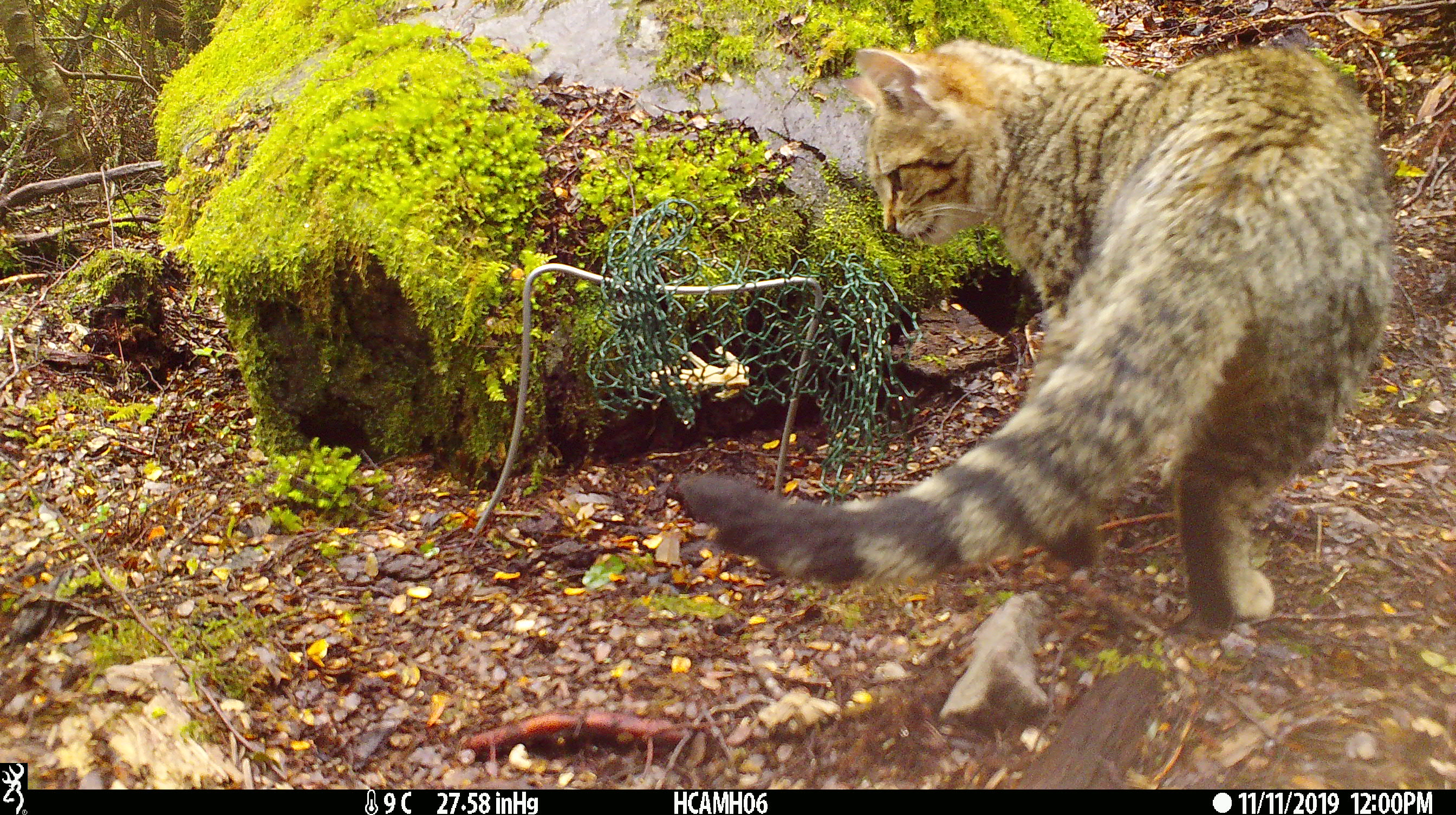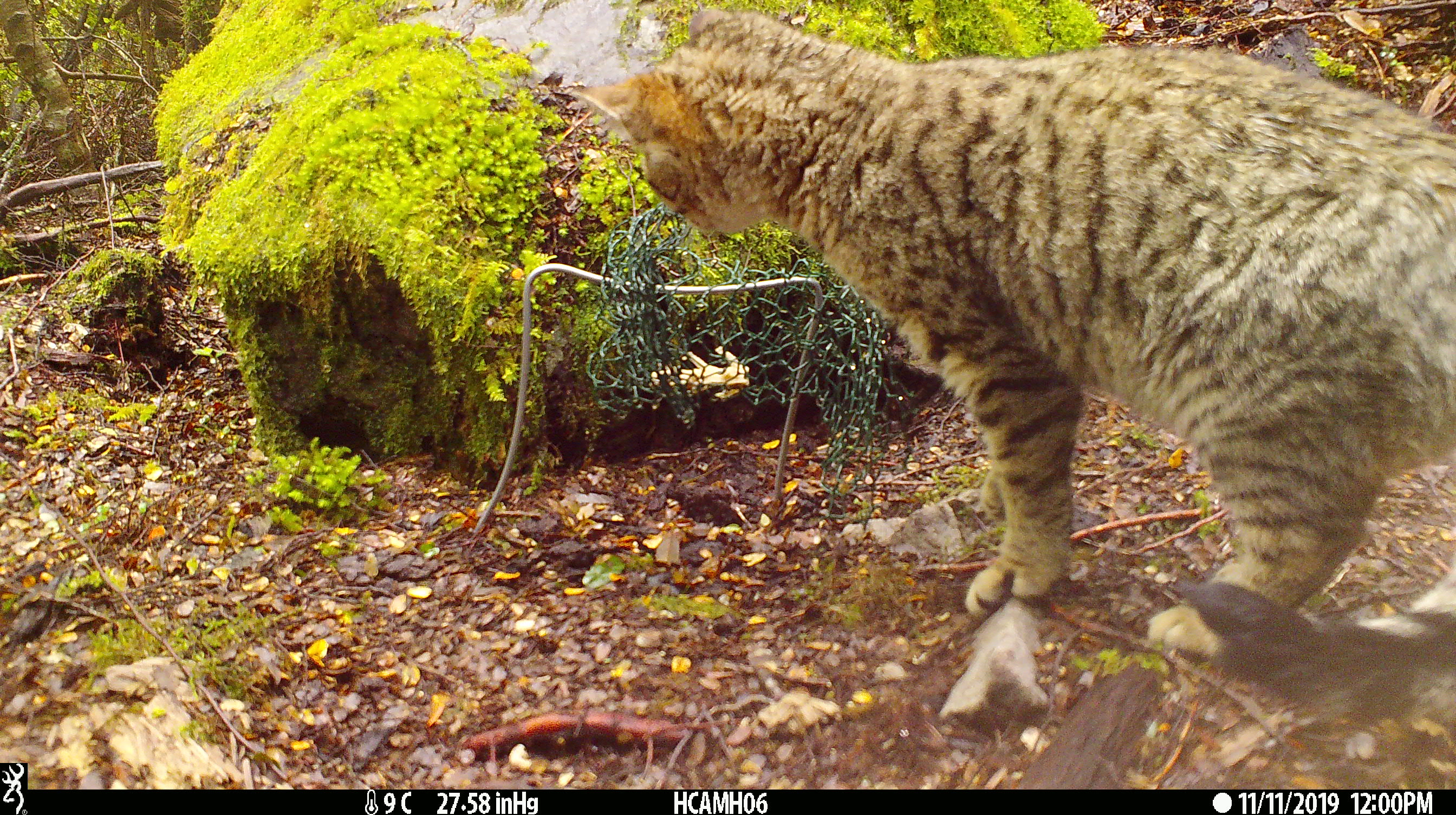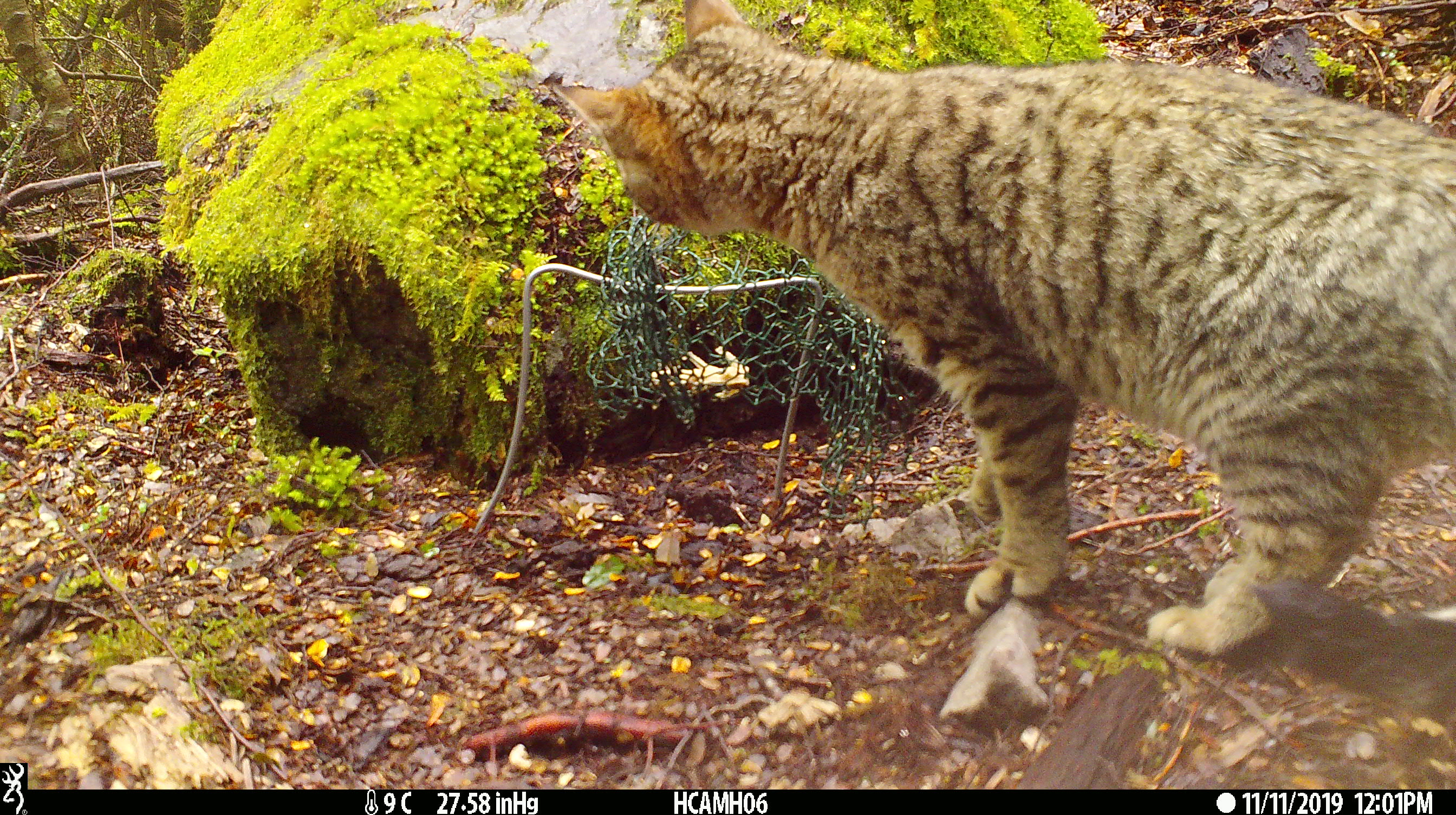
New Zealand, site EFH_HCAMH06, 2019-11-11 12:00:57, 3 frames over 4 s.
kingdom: Animalia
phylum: Chordata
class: Mammalia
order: Carnivora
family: Felidae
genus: Felis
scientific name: Felis catus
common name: domestic cat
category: cat